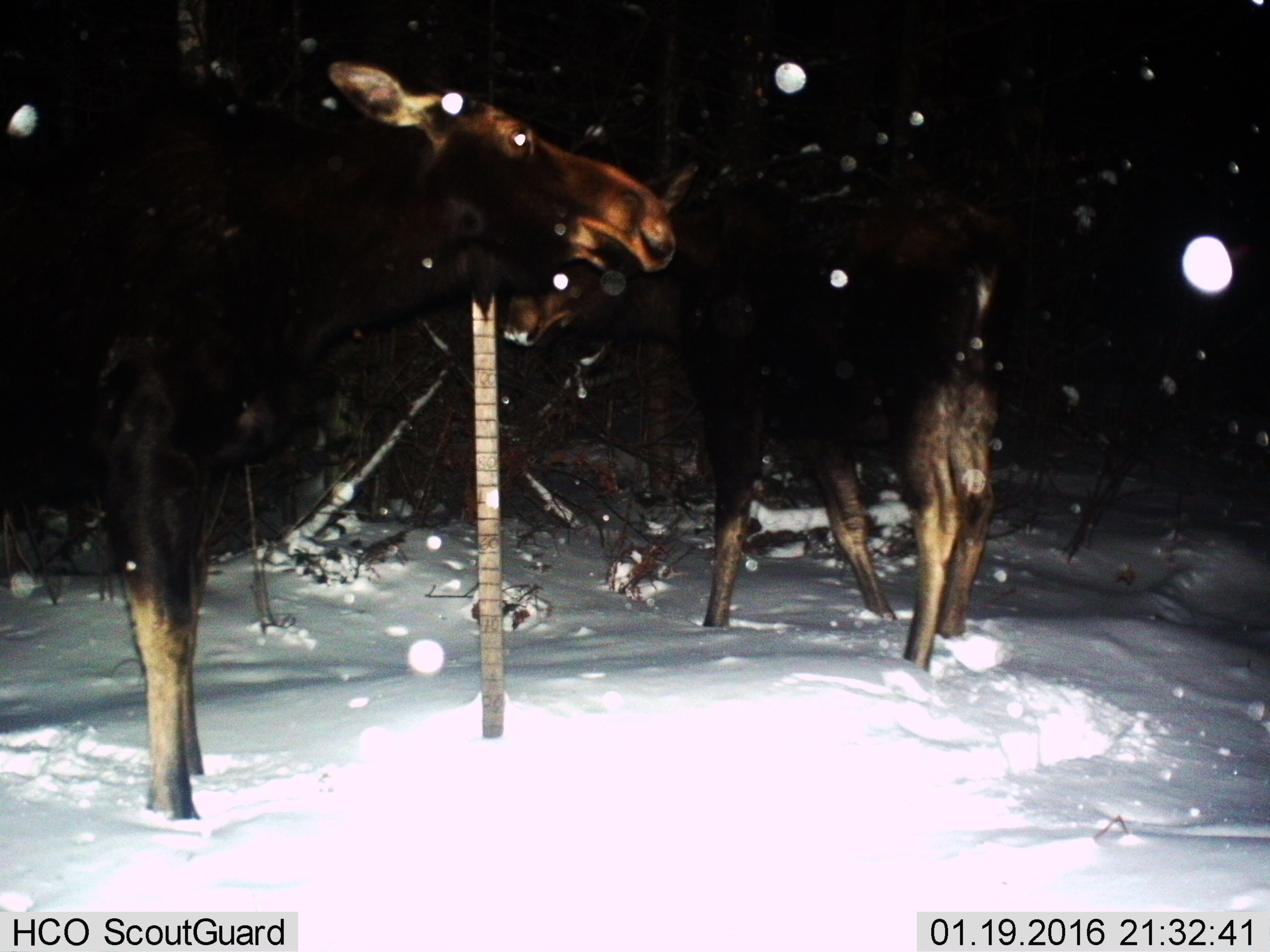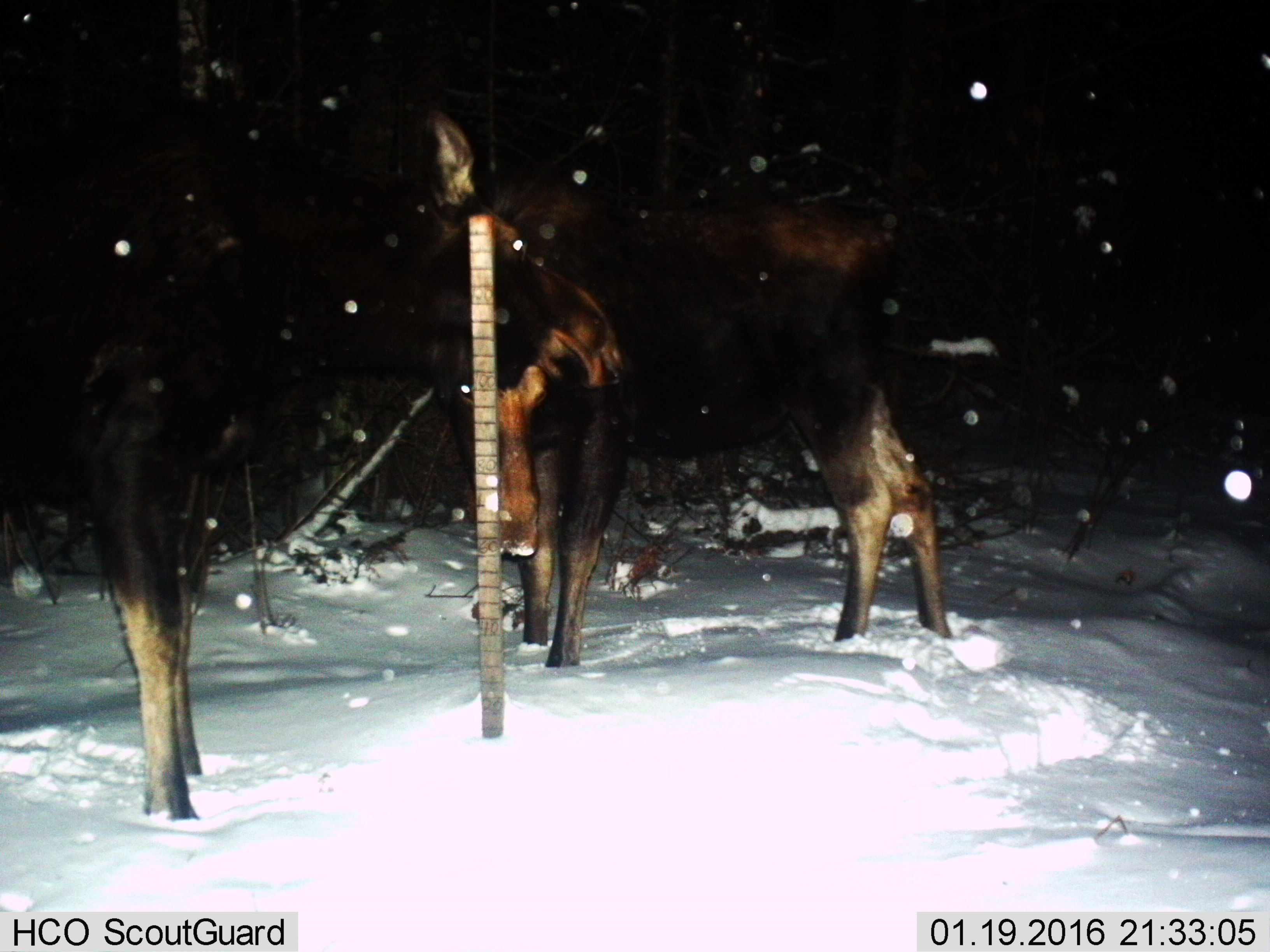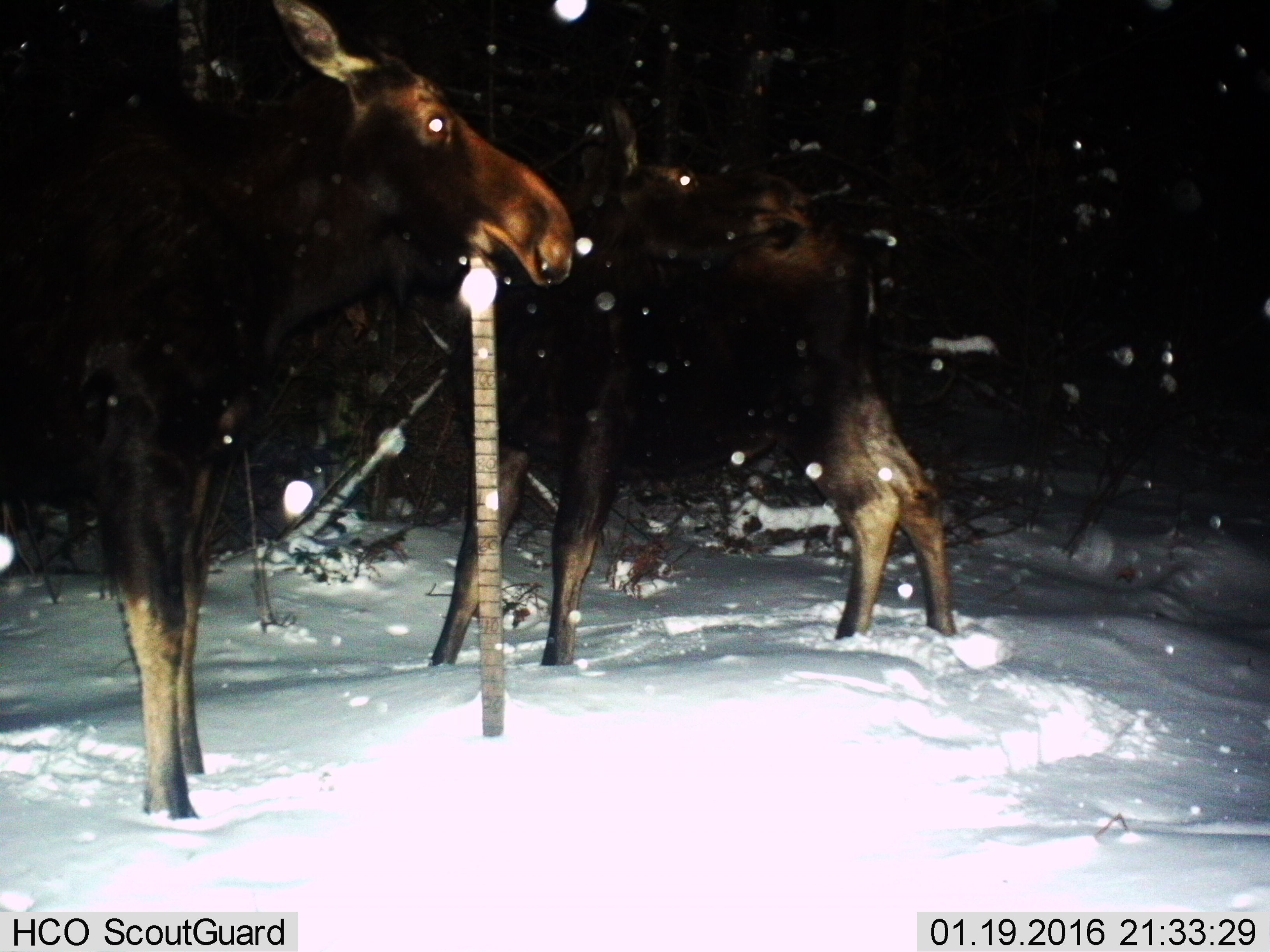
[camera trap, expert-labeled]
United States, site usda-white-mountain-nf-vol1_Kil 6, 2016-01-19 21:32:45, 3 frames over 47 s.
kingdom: Animalia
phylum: Chordata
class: Mammalia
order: Artiodactyla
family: Cervidae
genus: Alces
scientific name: Alces alces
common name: moose